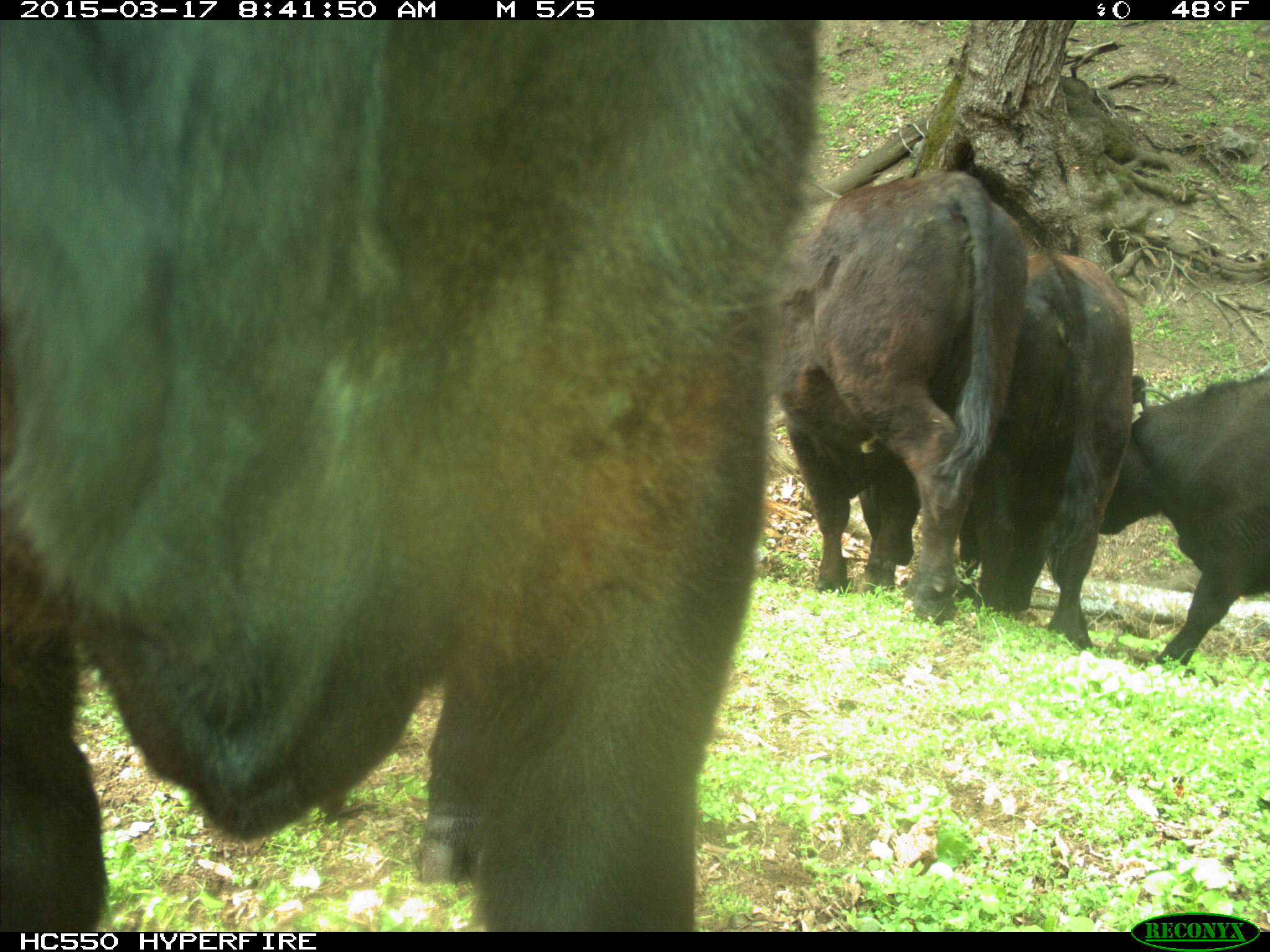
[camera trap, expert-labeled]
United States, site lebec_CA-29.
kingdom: Animalia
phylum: Chordata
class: Mammalia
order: Artiodactyla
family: Bovidae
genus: Bos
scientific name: Bos taurus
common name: domestic cow